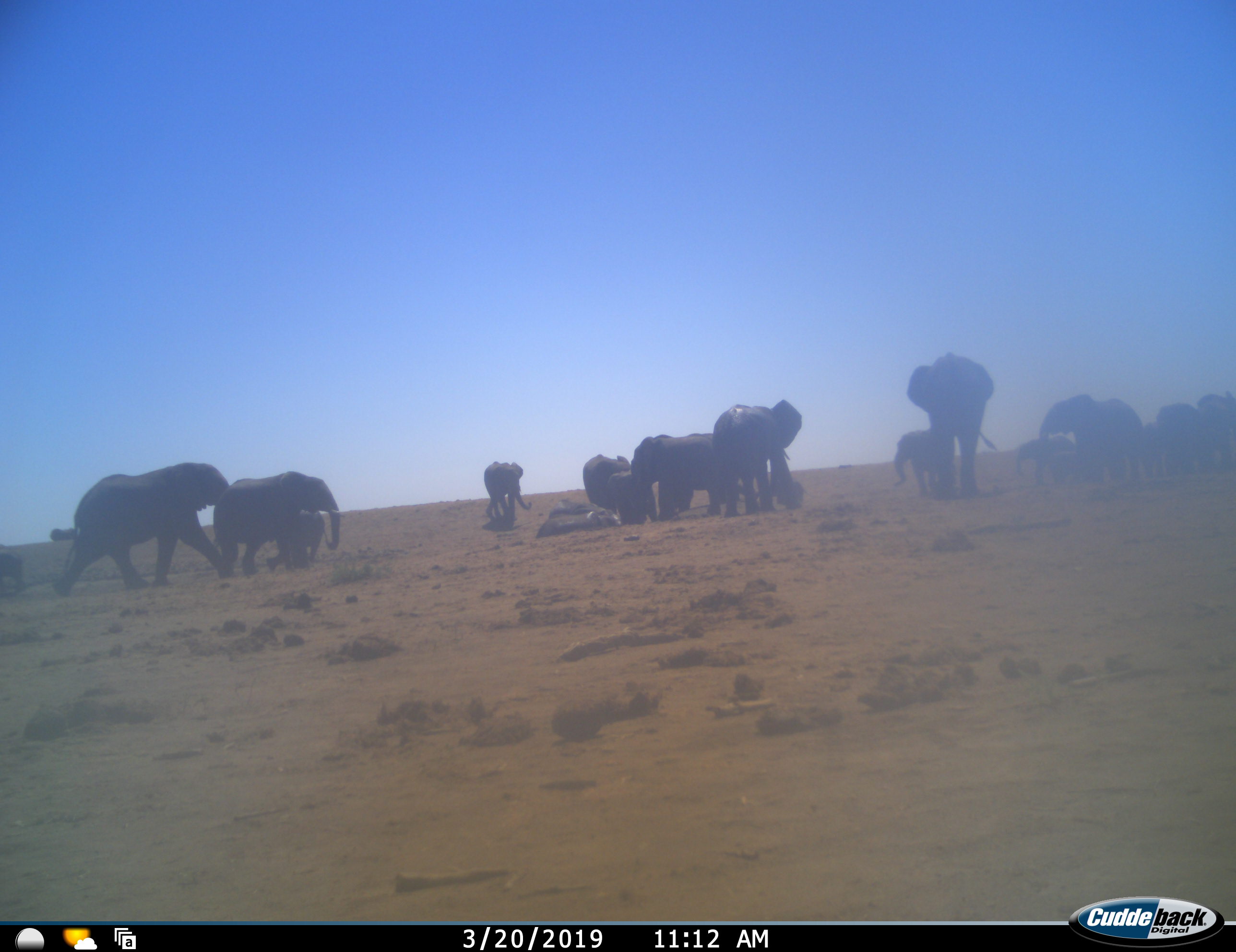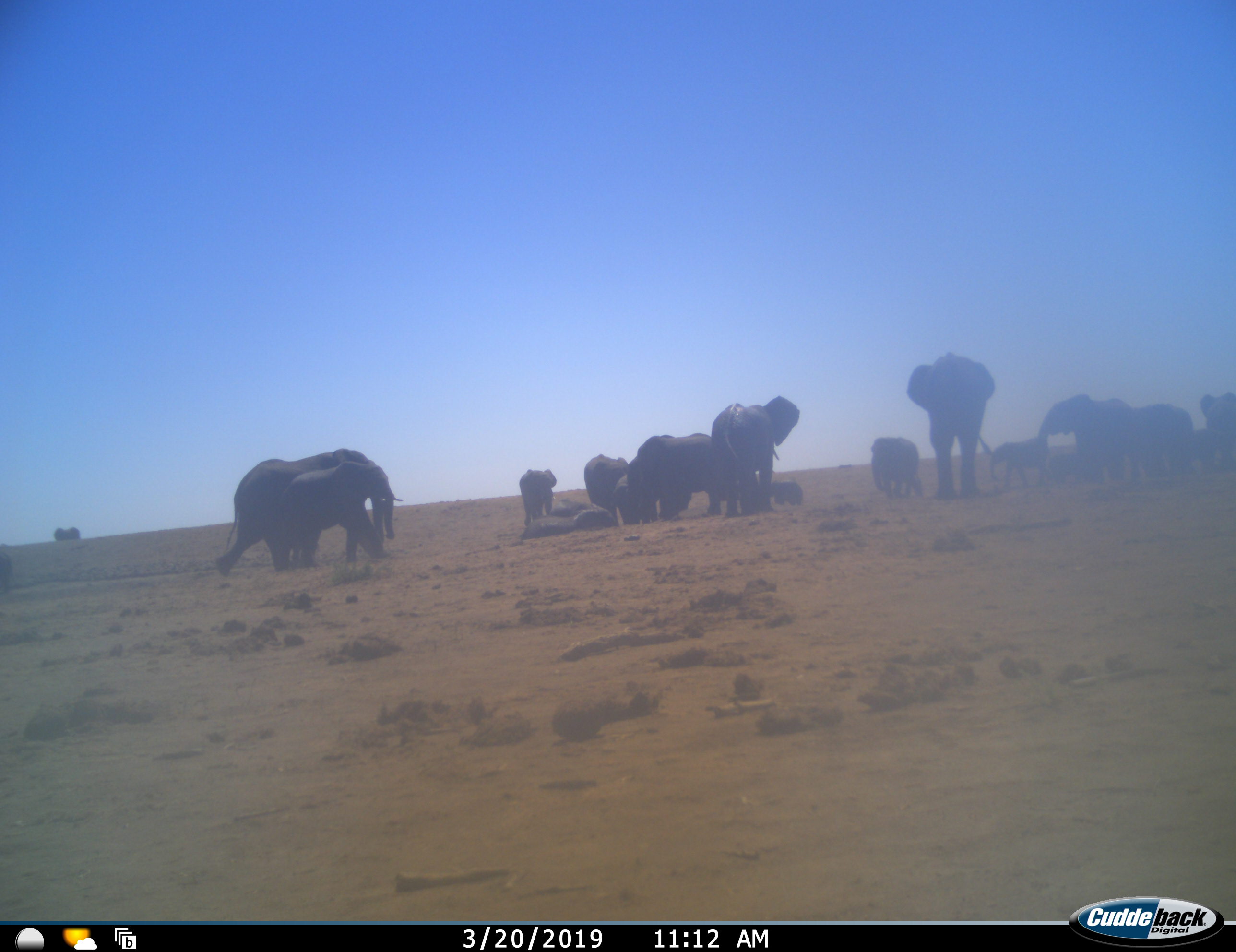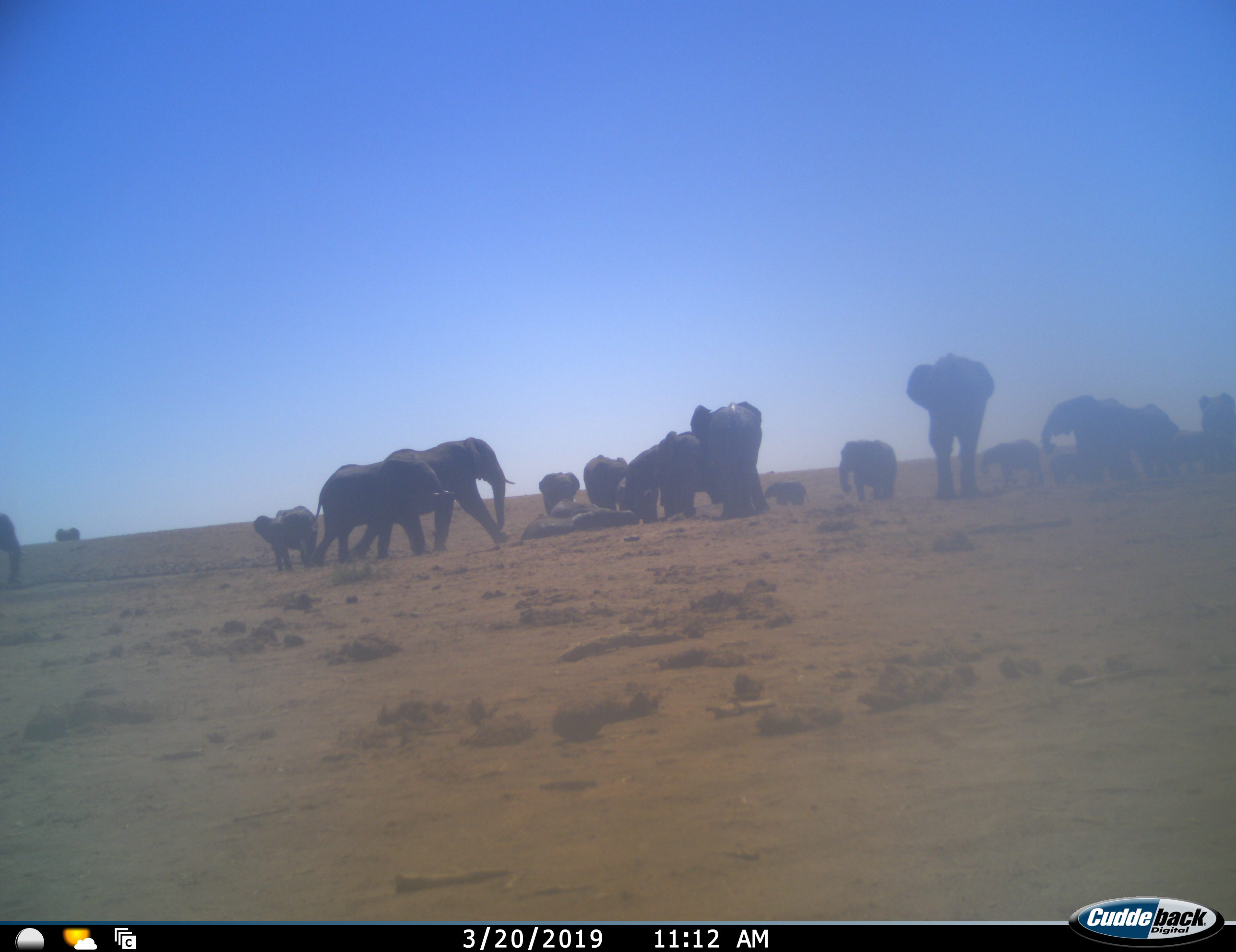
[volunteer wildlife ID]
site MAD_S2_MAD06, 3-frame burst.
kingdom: Animalia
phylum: Chordata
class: Mammalia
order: Proboscidea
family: Elephantidae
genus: Loxodonta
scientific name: Loxodonta africana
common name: african bush elephant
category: elephant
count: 11-50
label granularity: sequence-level